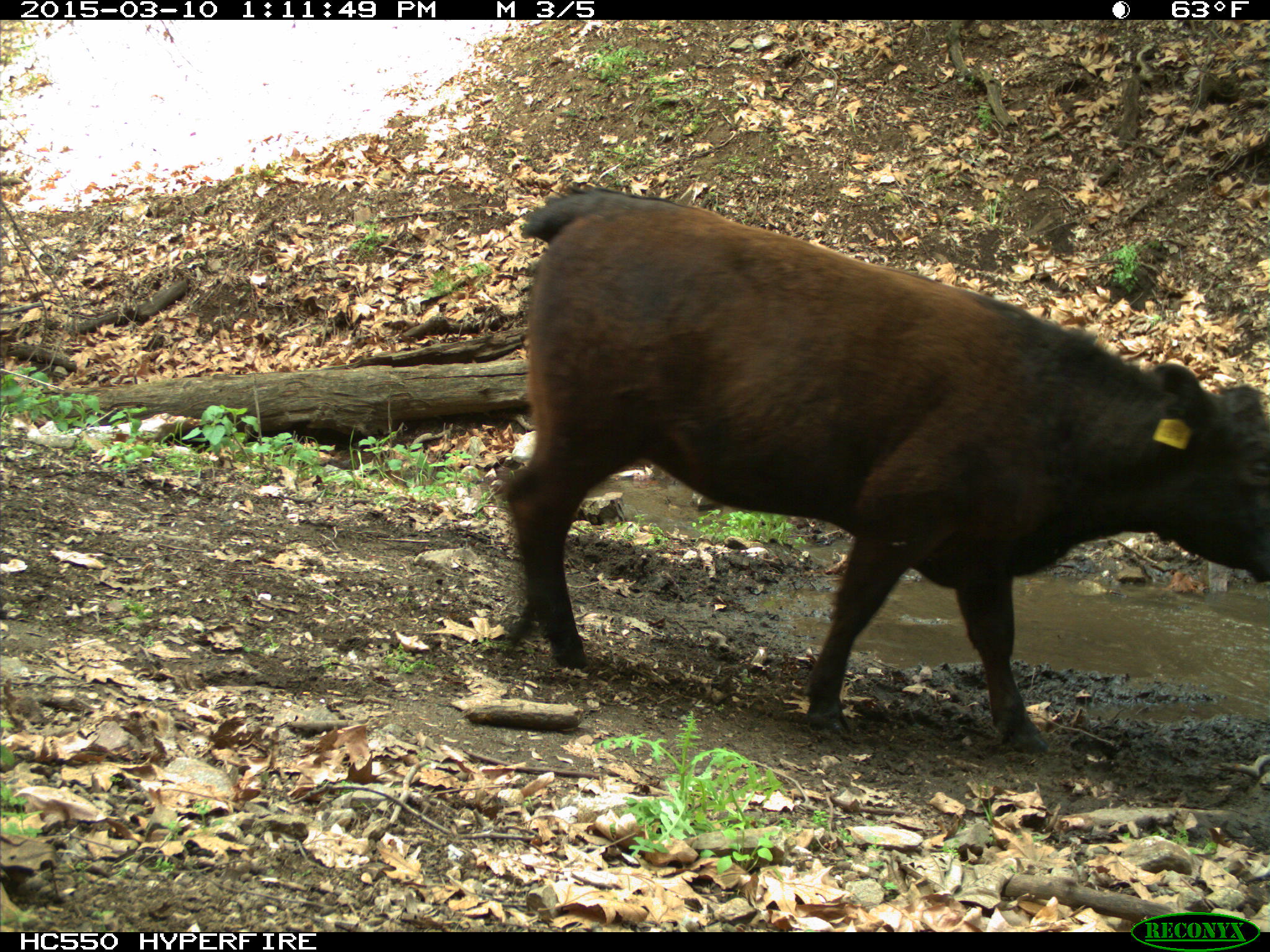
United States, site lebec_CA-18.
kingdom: Animalia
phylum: Chordata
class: Mammalia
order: Artiodactyla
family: Bovidae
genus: Bos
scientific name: Bos taurus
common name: domestic cow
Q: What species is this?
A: Bos taurus (domestic cow).